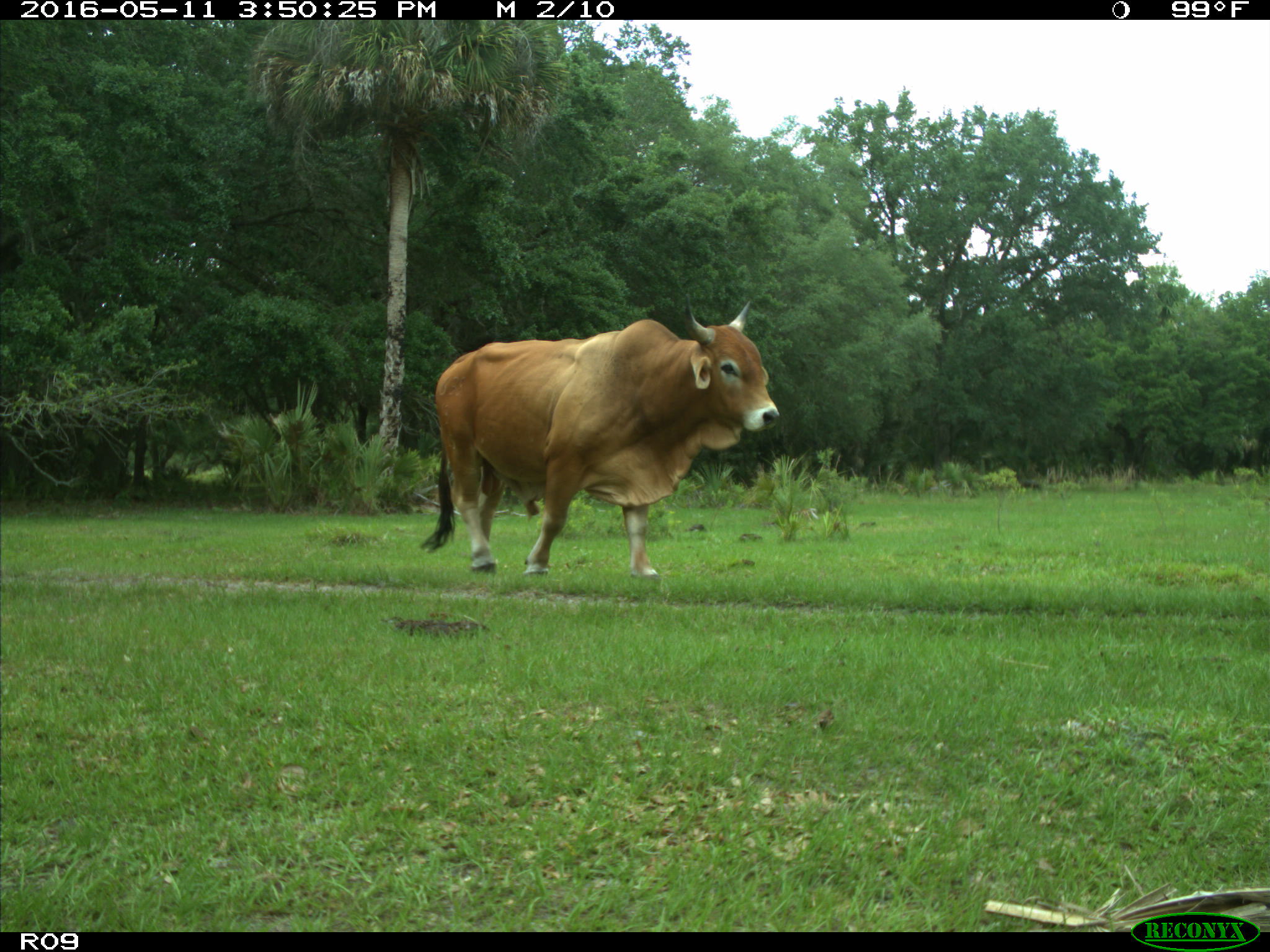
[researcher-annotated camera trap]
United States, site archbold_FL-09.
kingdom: Animalia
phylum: Chordata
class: Mammalia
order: Artiodactyla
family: Bovidae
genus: Bos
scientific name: Bos taurus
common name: domestic cow